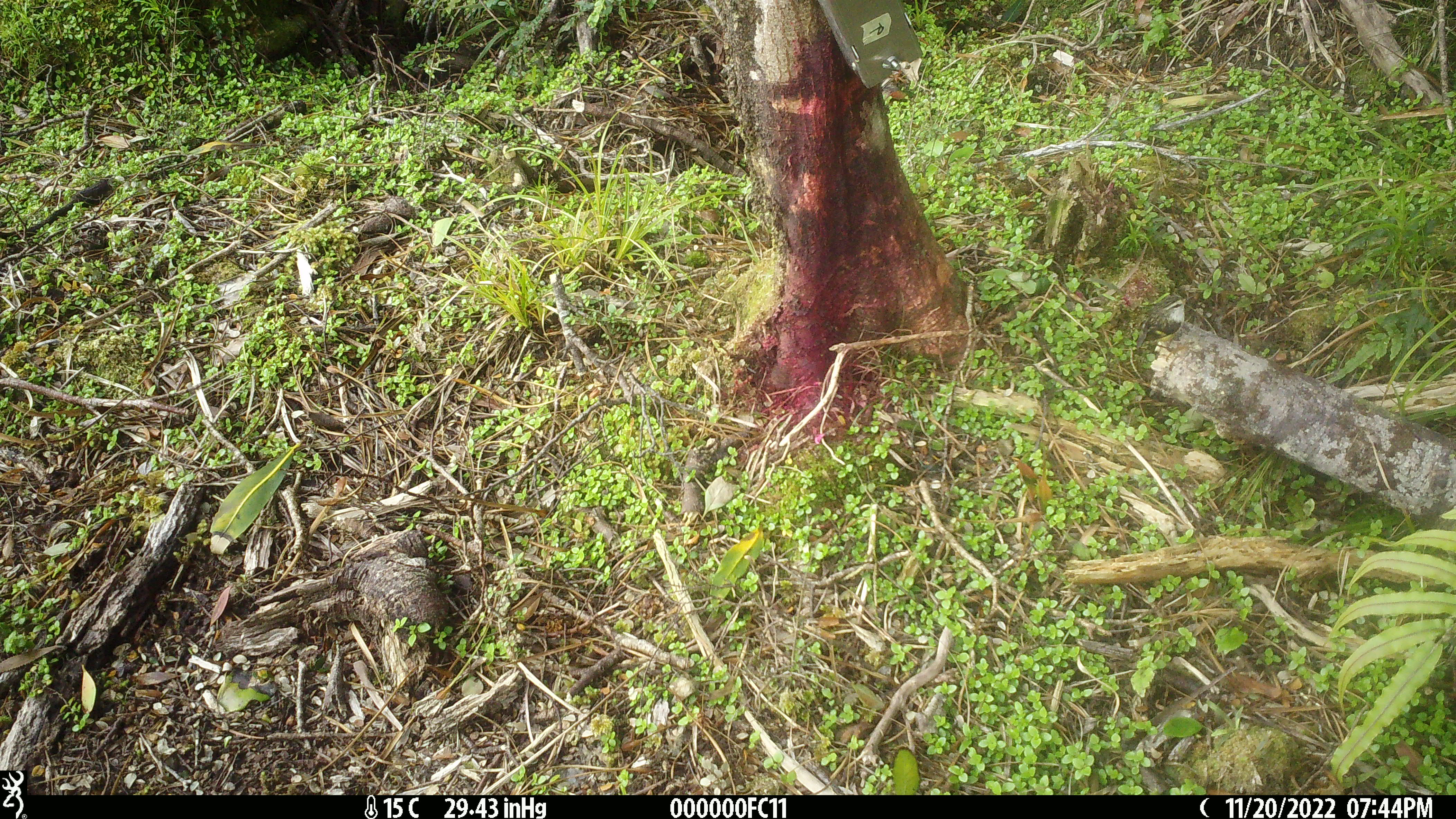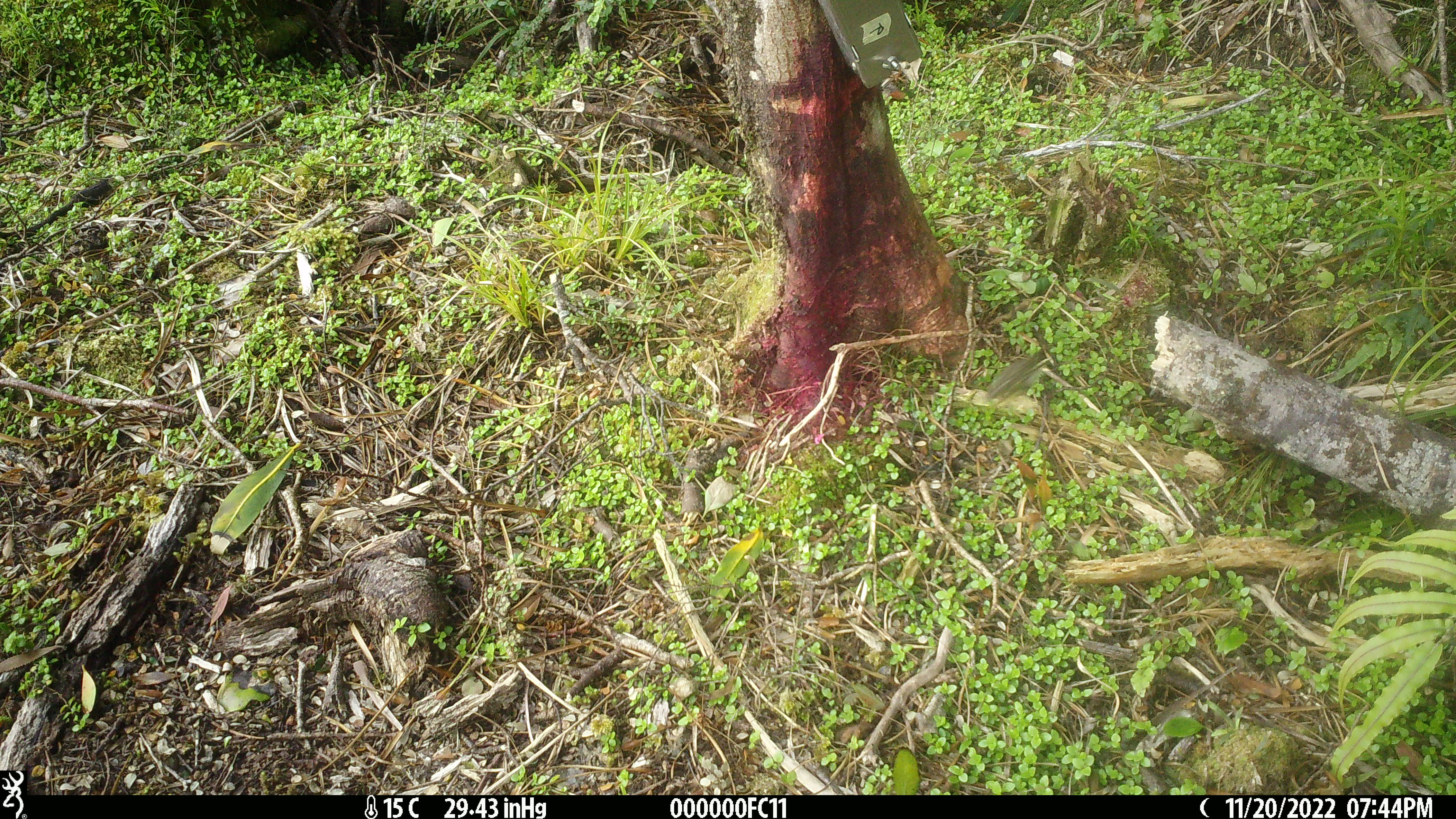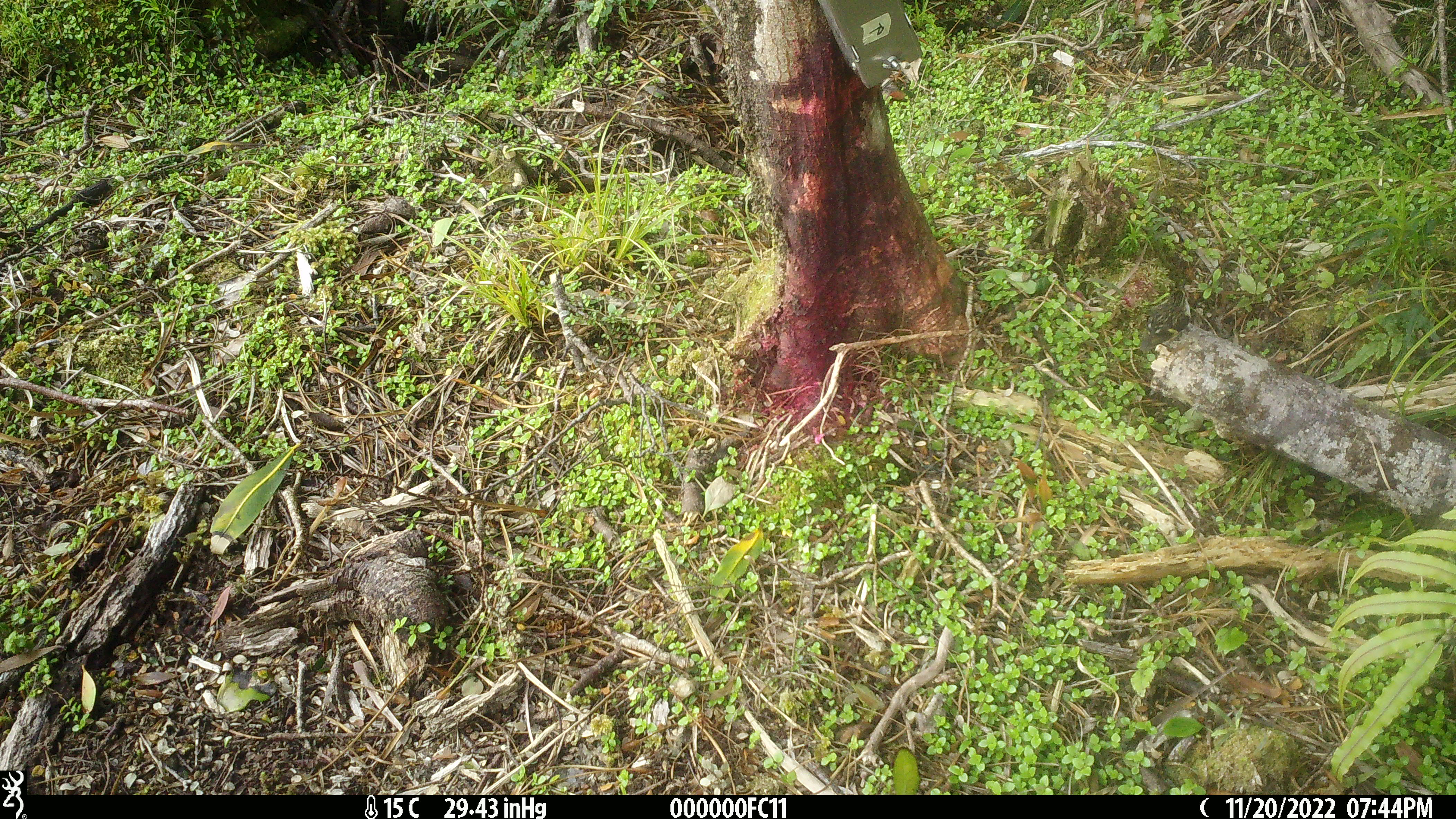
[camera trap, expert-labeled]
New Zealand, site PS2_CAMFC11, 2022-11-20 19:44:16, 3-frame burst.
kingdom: Animalia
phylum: Chordata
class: Aves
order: Passeriformes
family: Acanthisittidae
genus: Acanthisitta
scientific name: Acanthisitta chloris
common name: rifleman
Rifleman (Acanthisitta chloris).